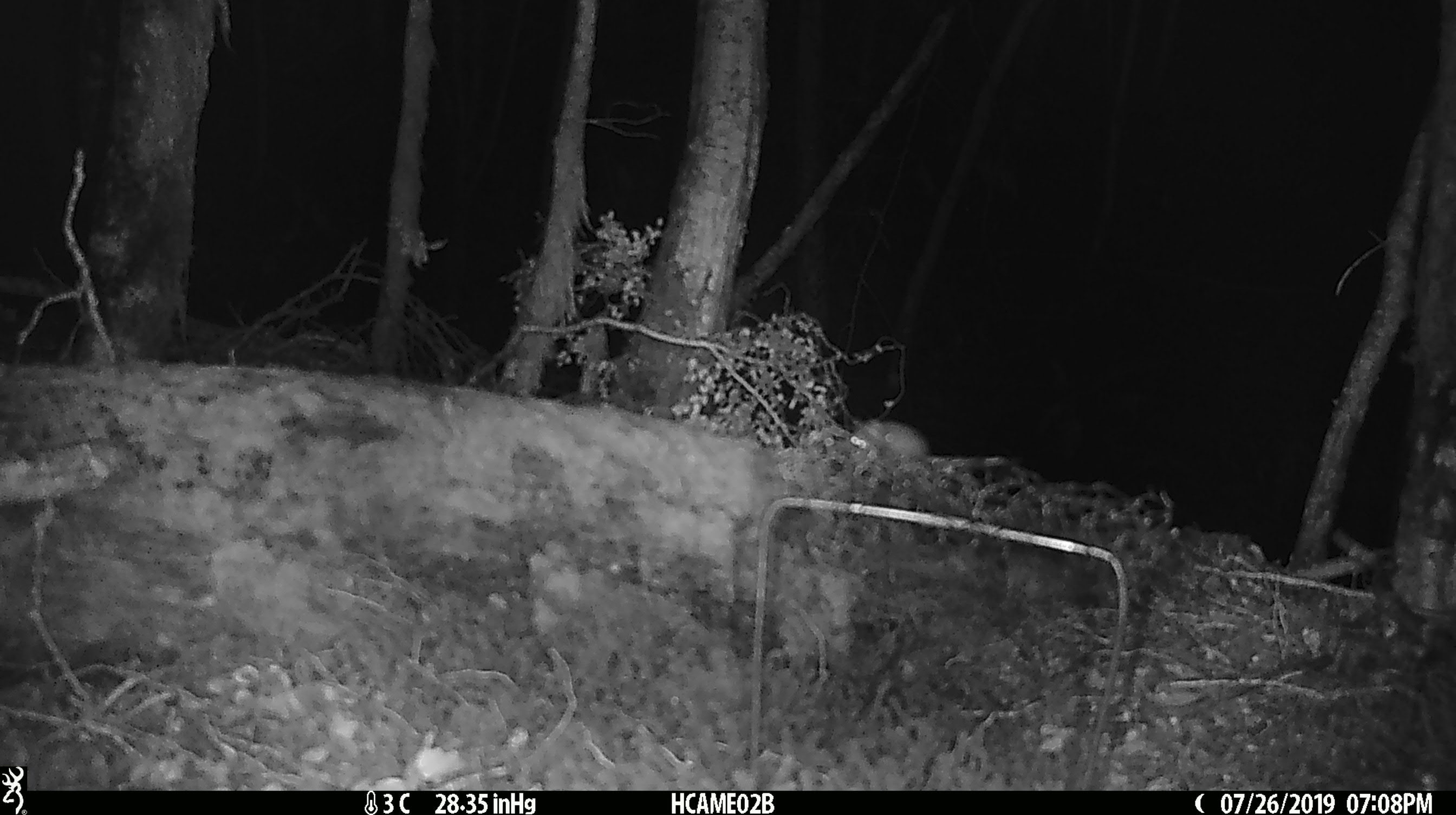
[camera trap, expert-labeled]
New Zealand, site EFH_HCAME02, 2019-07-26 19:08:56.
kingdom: Animalia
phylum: Chordata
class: Mammalia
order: Rodentia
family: Muridae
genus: Mus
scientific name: Mus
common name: mouse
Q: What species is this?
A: Mouse (Mus).